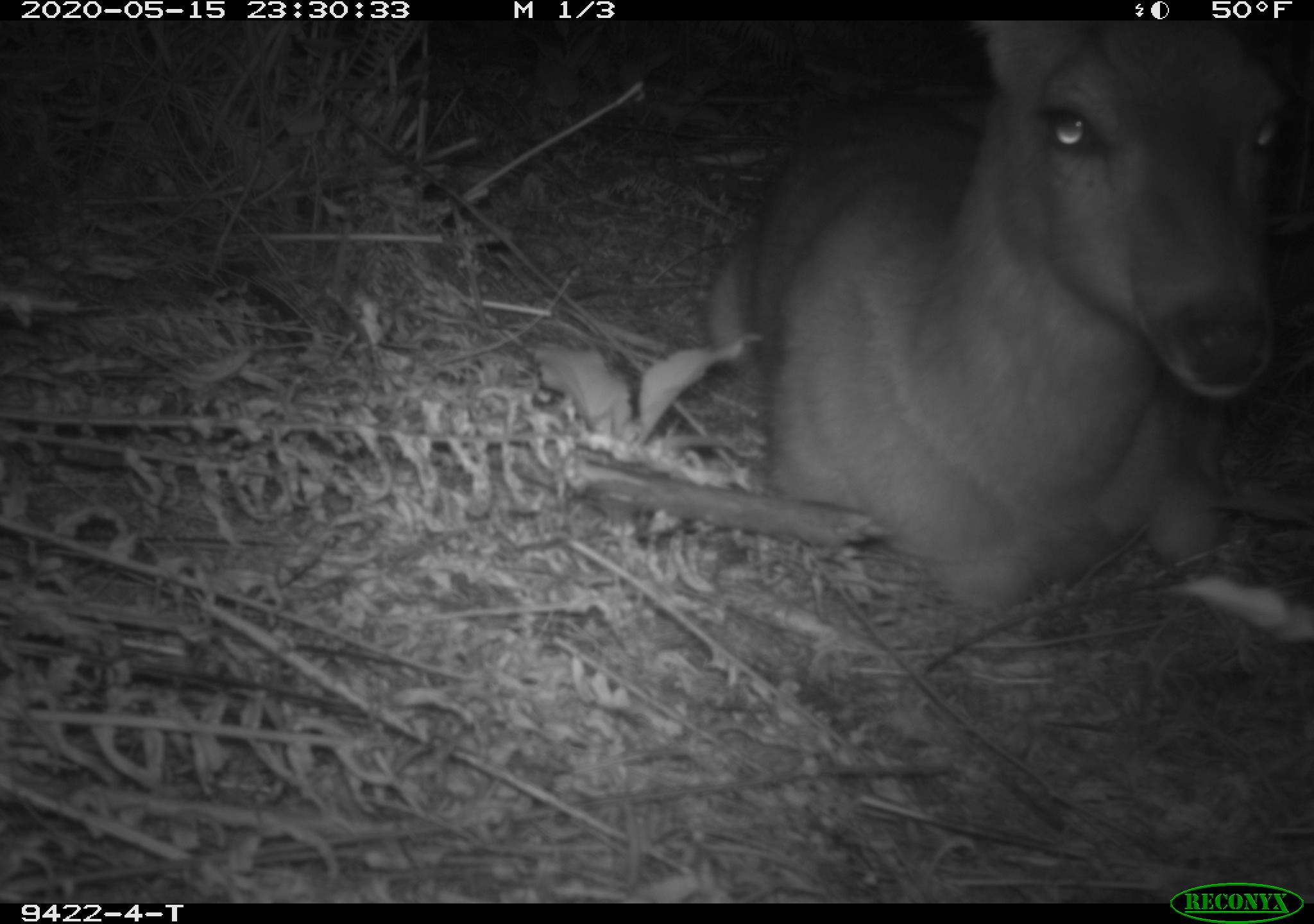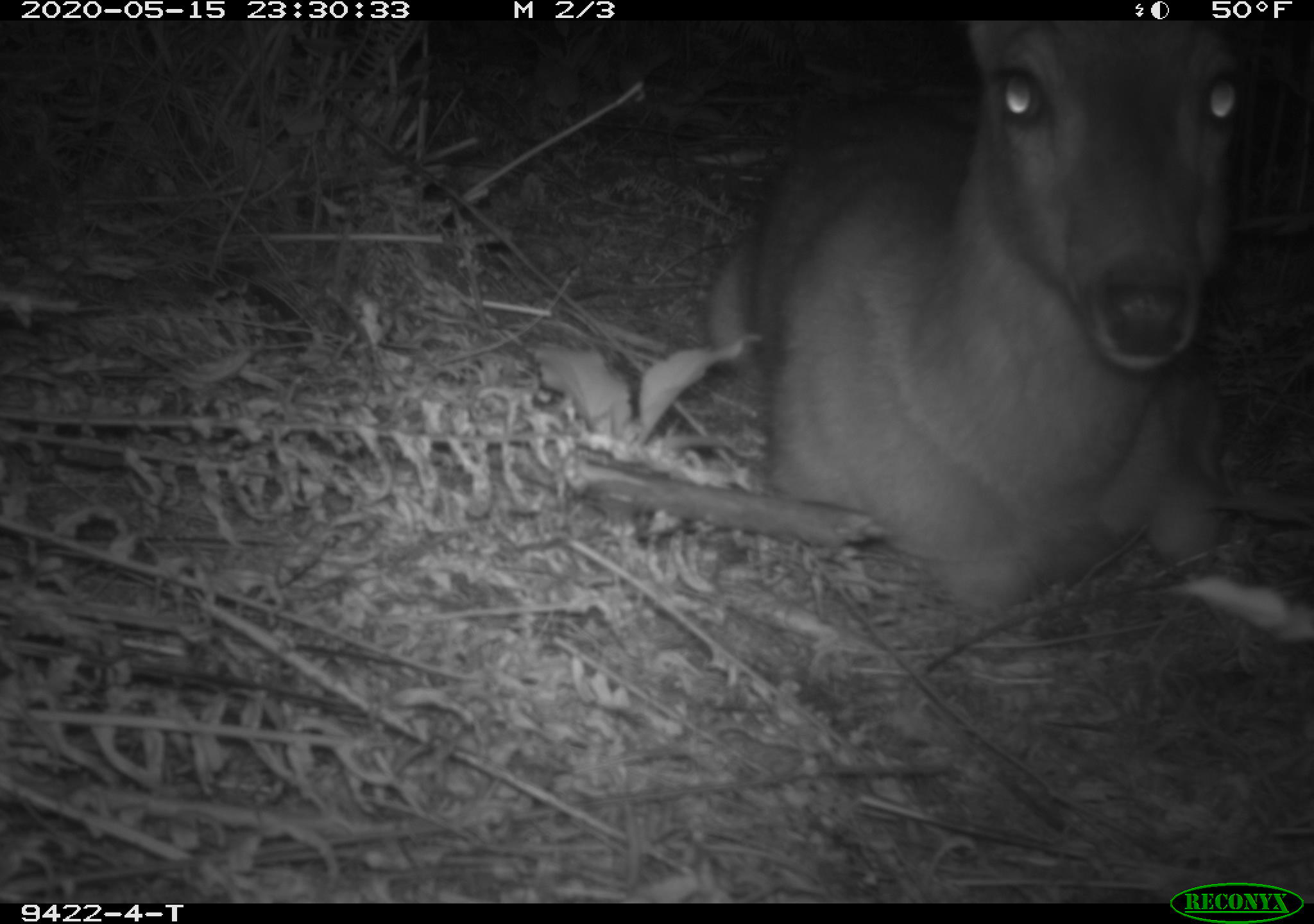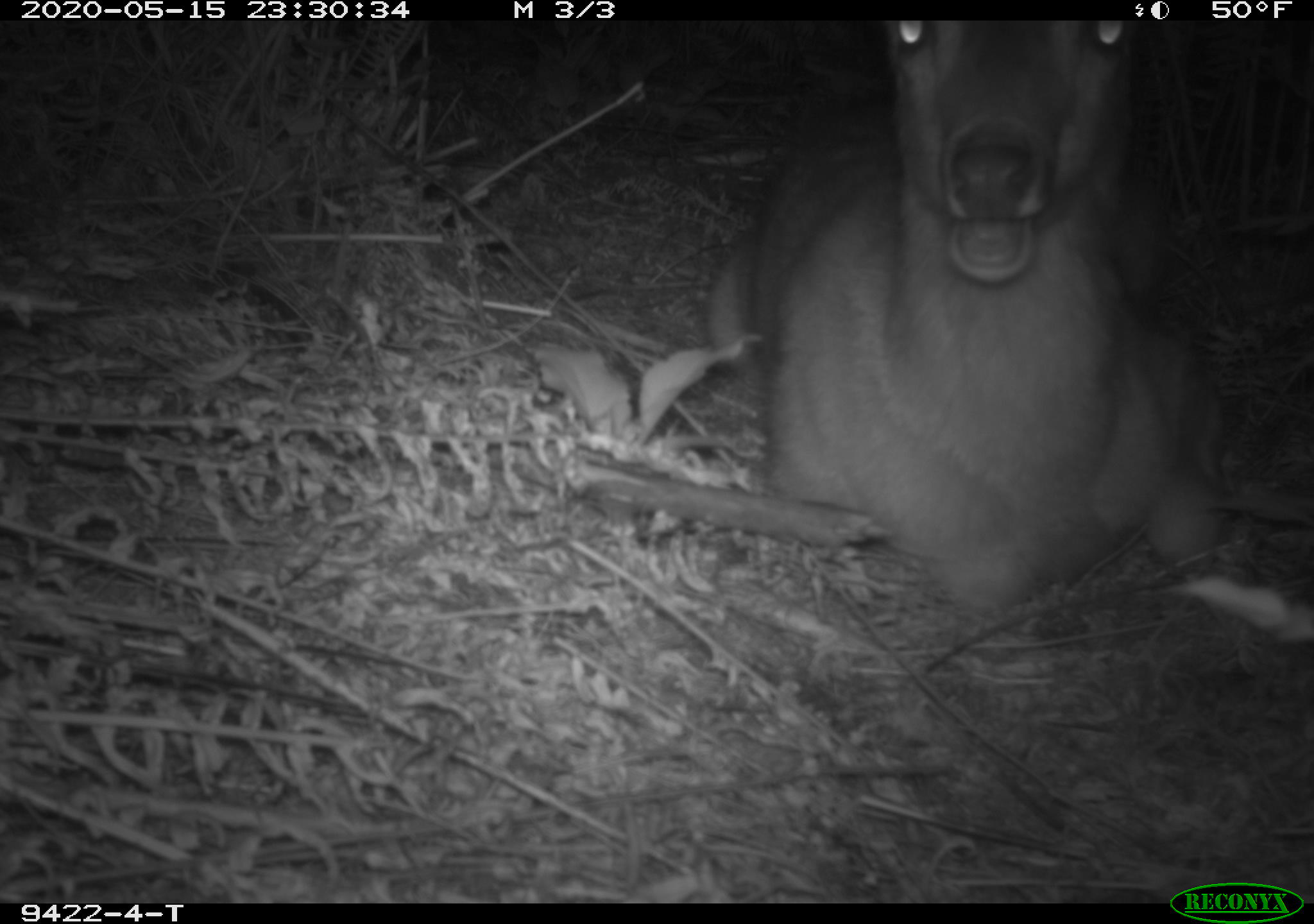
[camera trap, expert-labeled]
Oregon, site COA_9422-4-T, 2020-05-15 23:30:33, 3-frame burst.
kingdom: Animalia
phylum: Chordata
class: Mammalia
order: Artiodactyla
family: Cervidae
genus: Odocoileus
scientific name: Odocoileus hemionus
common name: black-tailed deer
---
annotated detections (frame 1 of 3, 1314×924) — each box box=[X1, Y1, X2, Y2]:
black-tailed deer: box=[693, 33, 1309, 634]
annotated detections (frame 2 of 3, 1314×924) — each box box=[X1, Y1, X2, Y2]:
black-tailed deer: box=[691, 33, 1260, 625]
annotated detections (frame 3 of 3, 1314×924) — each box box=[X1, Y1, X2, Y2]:
black-tailed deer: box=[693, 31, 1238, 629]